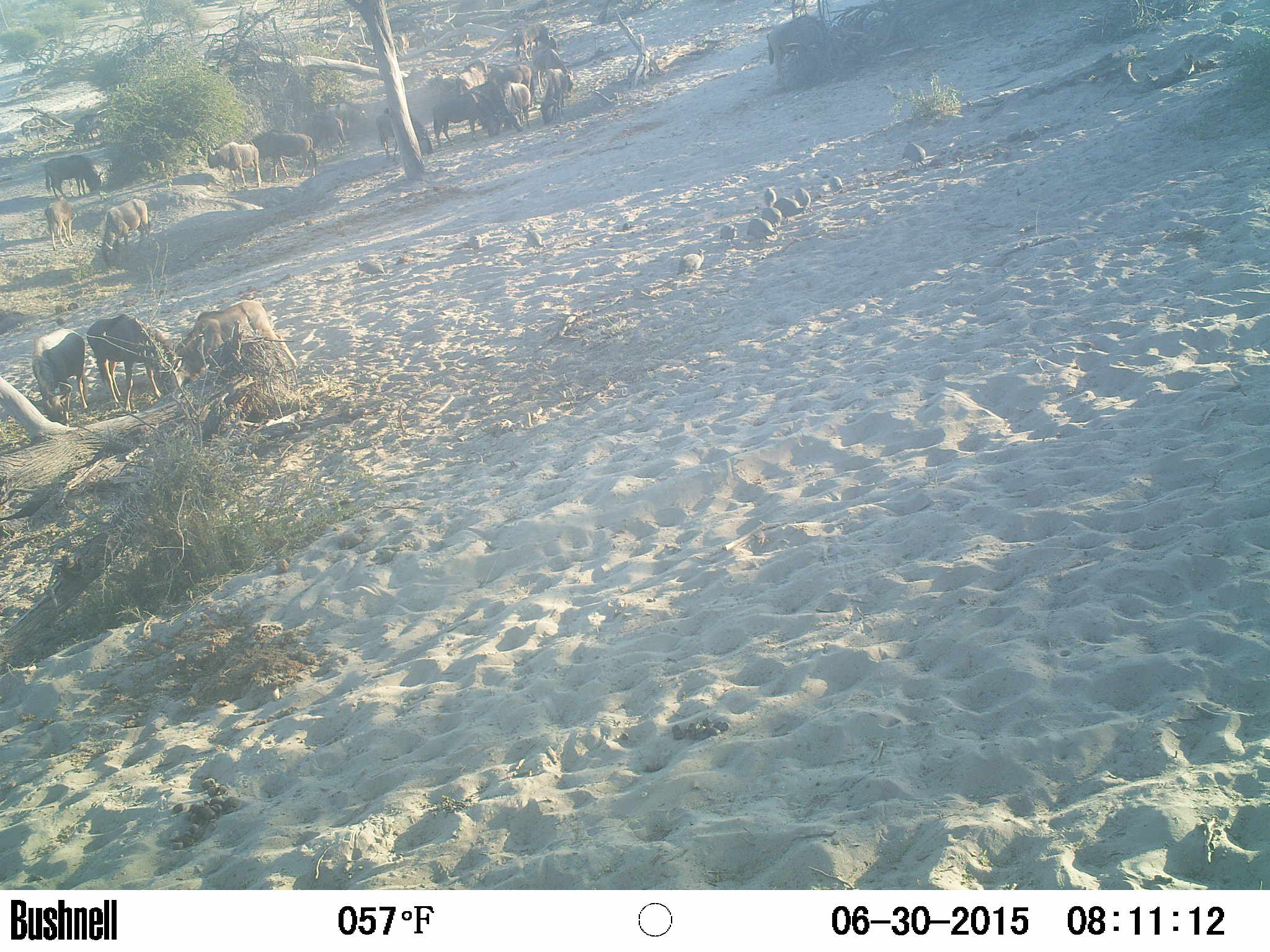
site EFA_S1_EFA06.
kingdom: Animalia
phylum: Chordata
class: Aves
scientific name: Aves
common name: bird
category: birdother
Birdother (bird) (Aves), count 11-50. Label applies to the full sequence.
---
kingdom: Animalia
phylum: Chordata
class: Mammalia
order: Artiodactyla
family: Bovidae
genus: Connochaetes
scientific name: Connochaetes taurinus taurinus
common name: blue wildebeest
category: wildebeestblue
Wildebeestblue (blue wildebeest) (Connochaetes taurinus taurinus), count 11-50. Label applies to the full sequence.